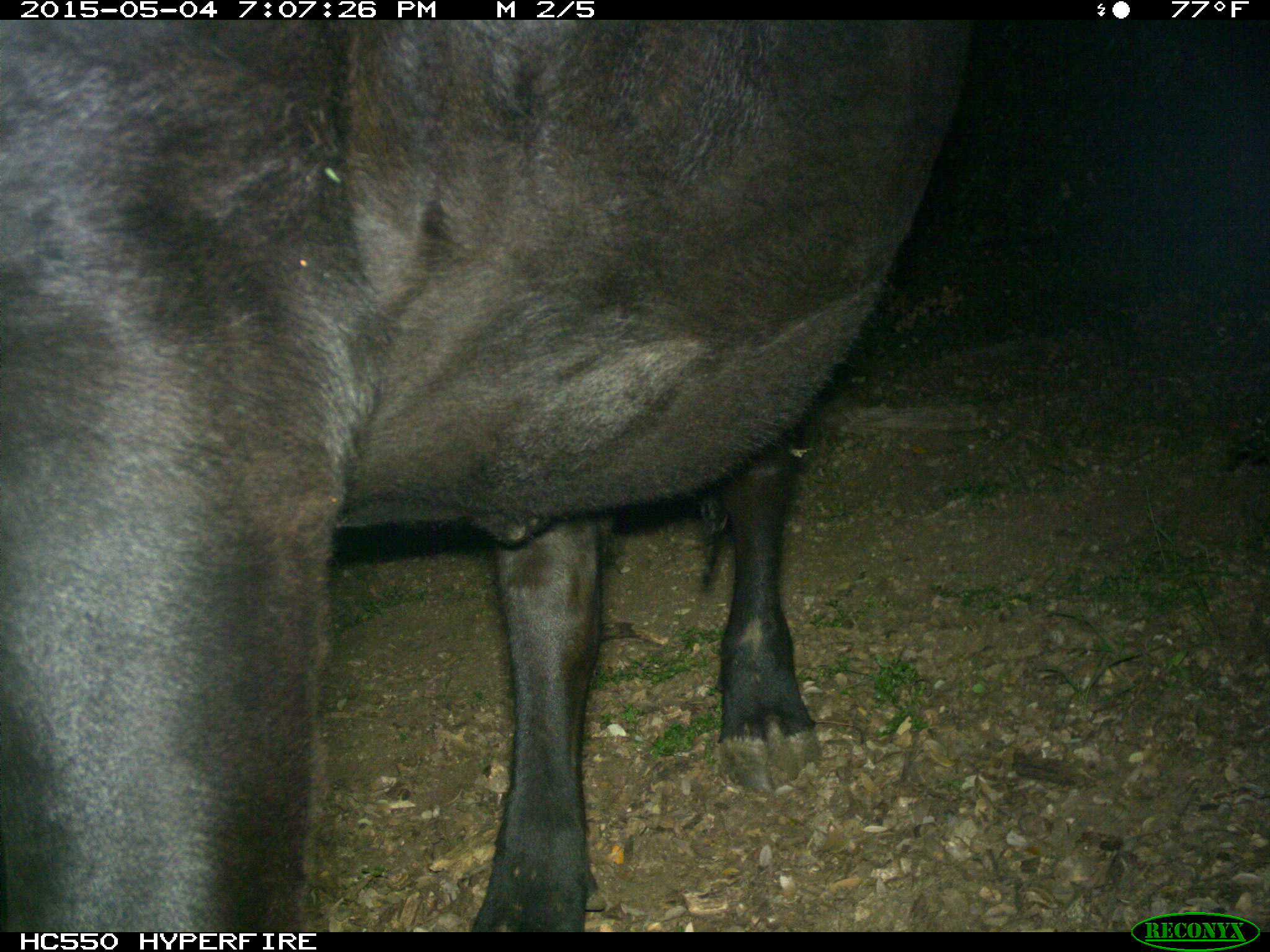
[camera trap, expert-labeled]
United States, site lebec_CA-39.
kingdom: Animalia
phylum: Chordata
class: Mammalia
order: Artiodactyla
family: Bovidae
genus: Bos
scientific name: Bos taurus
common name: domestic cow